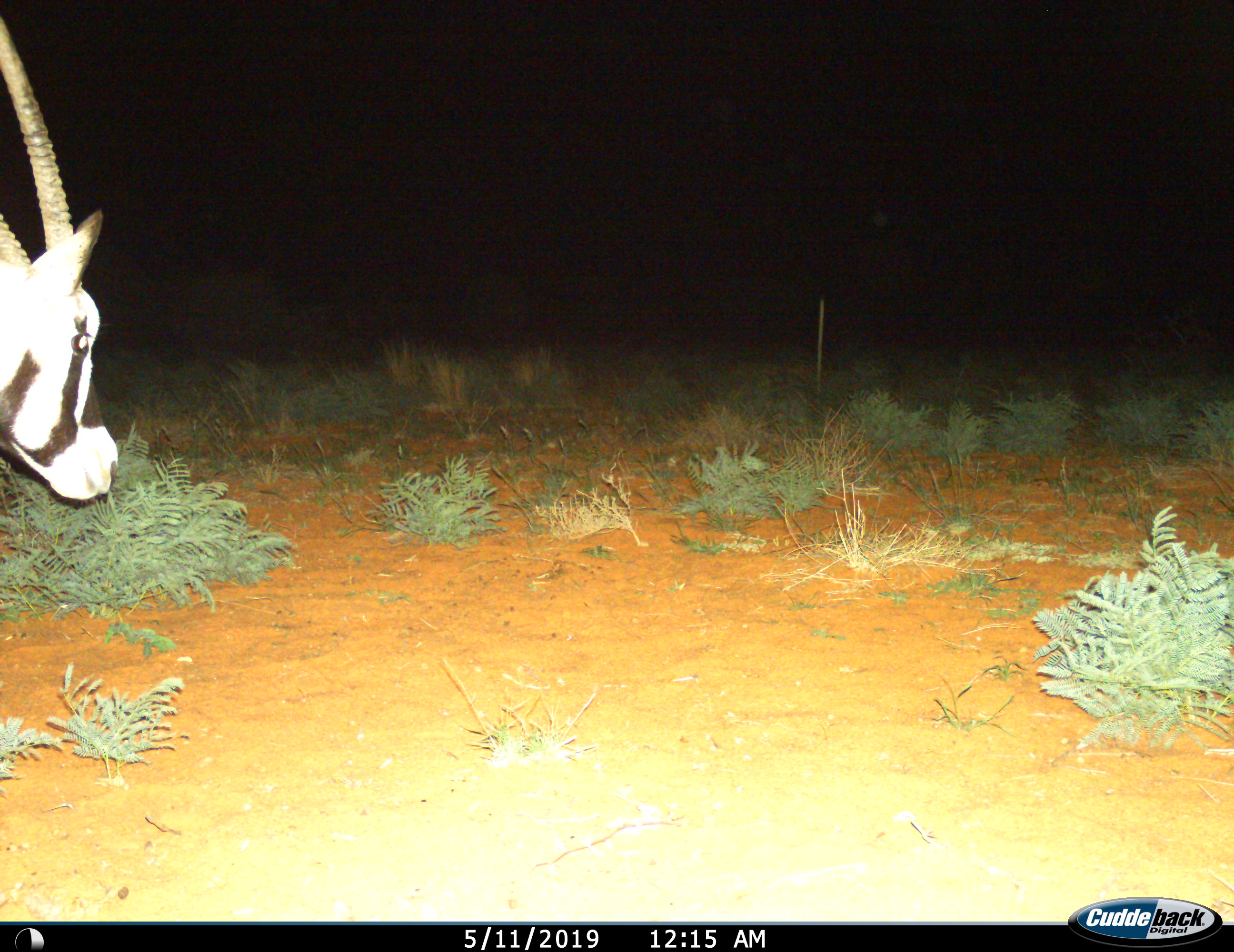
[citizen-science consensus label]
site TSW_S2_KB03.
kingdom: Animalia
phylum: Chordata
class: Mammalia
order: Artiodactyla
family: Bovidae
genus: Oryx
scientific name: Oryx gazella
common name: gemsbok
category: oryx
Oryx (gemsbok) (Oryx gazella), count 1. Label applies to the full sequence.